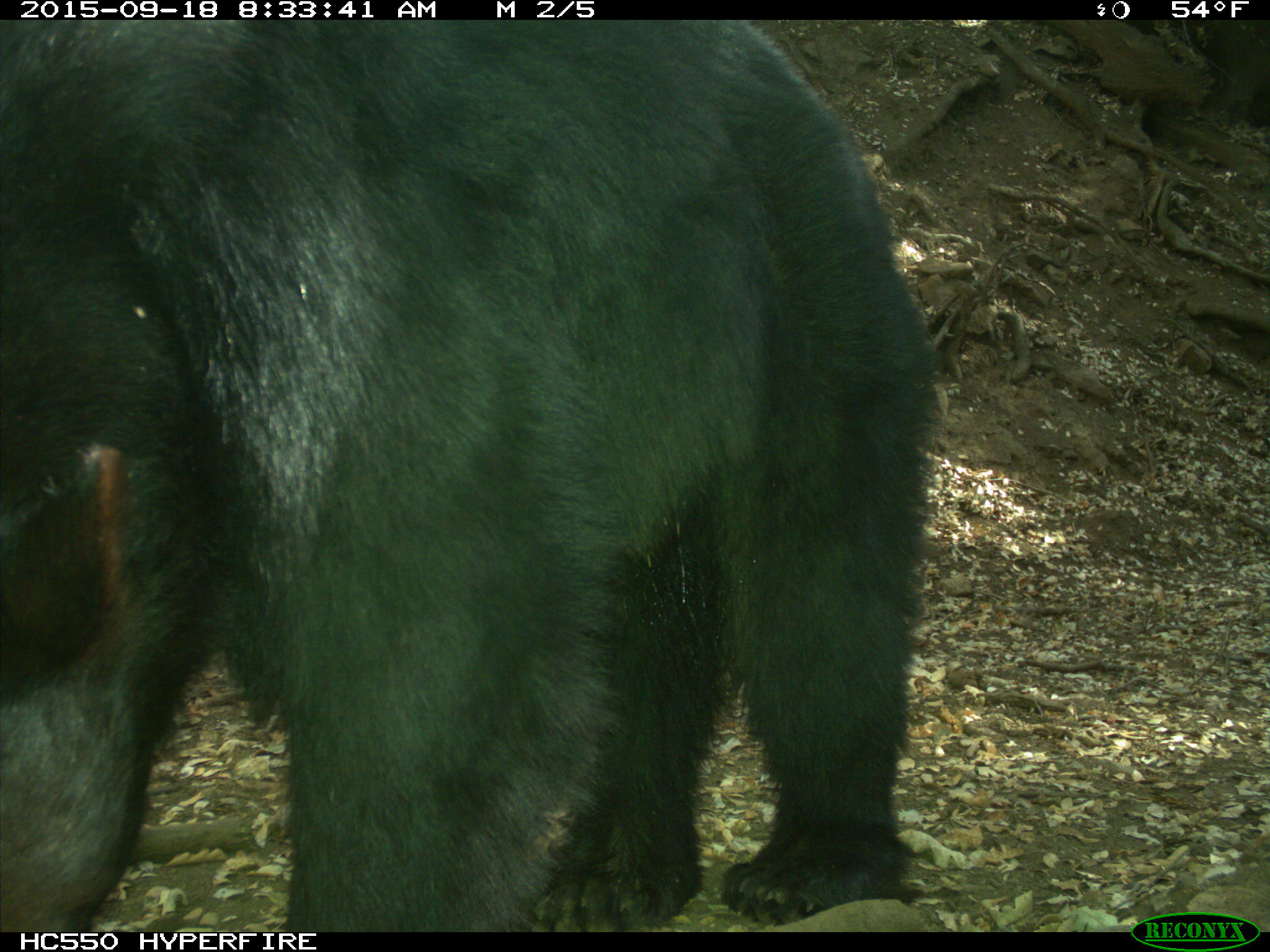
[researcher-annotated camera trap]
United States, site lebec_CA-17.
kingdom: Animalia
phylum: Chordata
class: Mammalia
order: Carnivora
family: Ursidae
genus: Ursus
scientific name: Ursus americanus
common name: american black bear